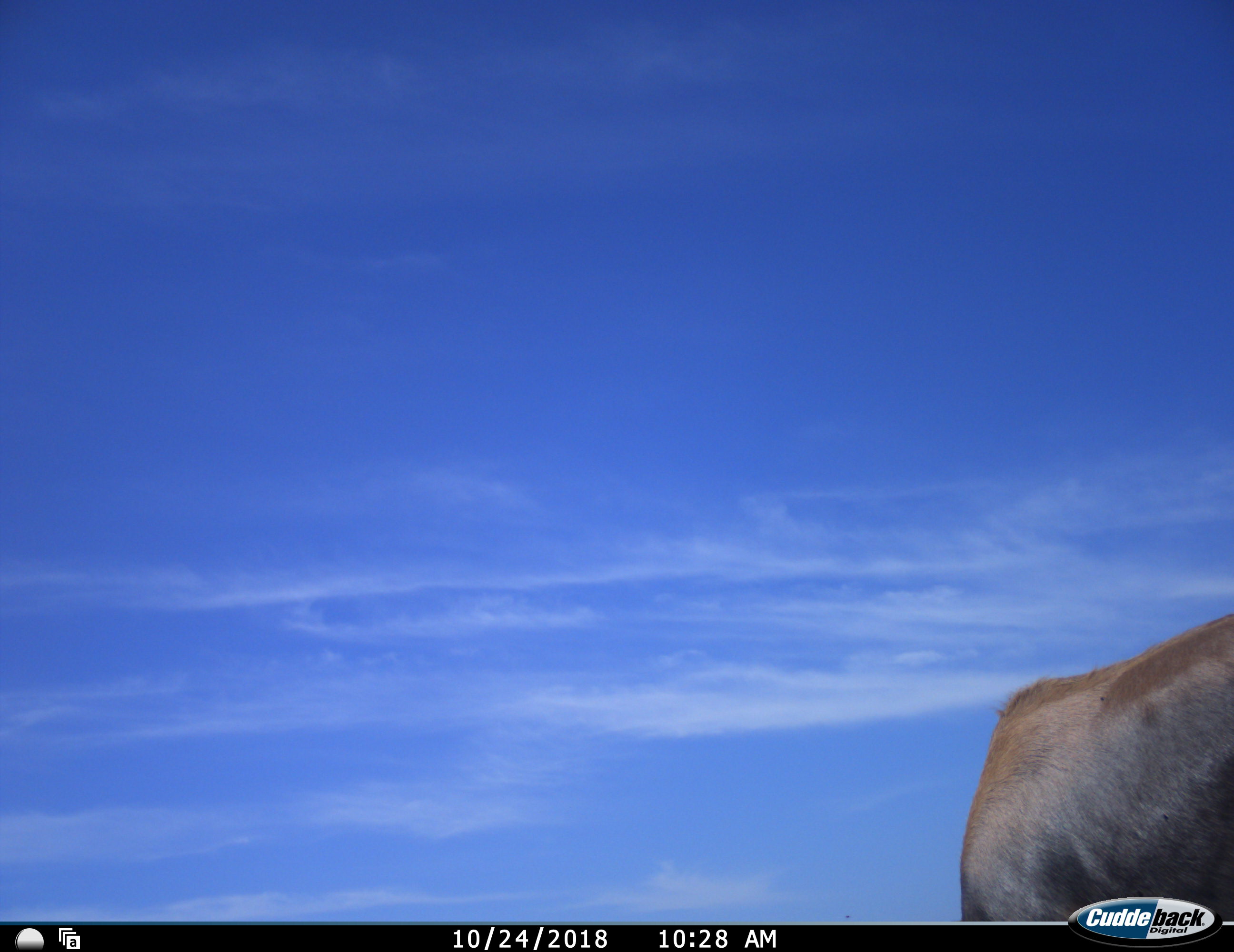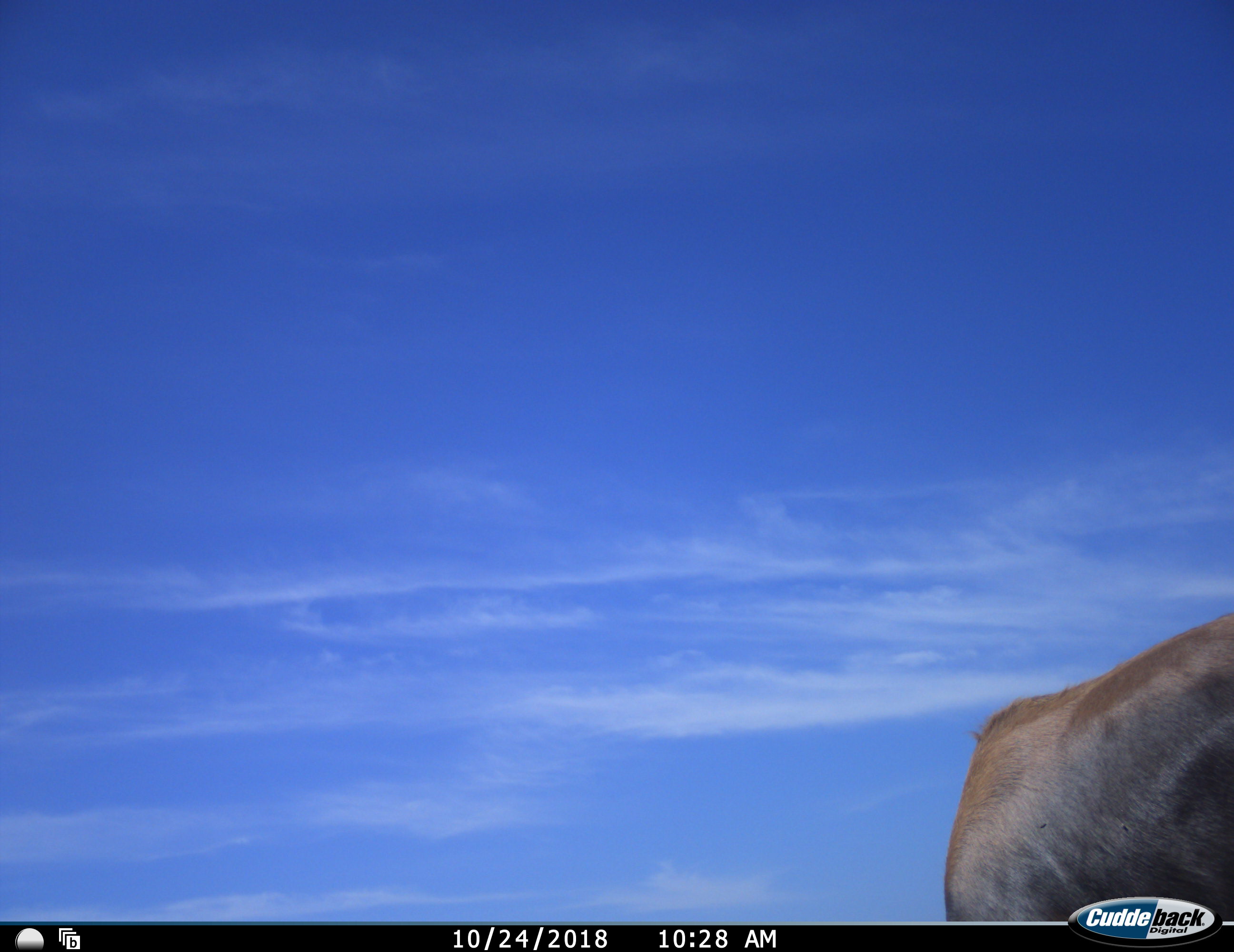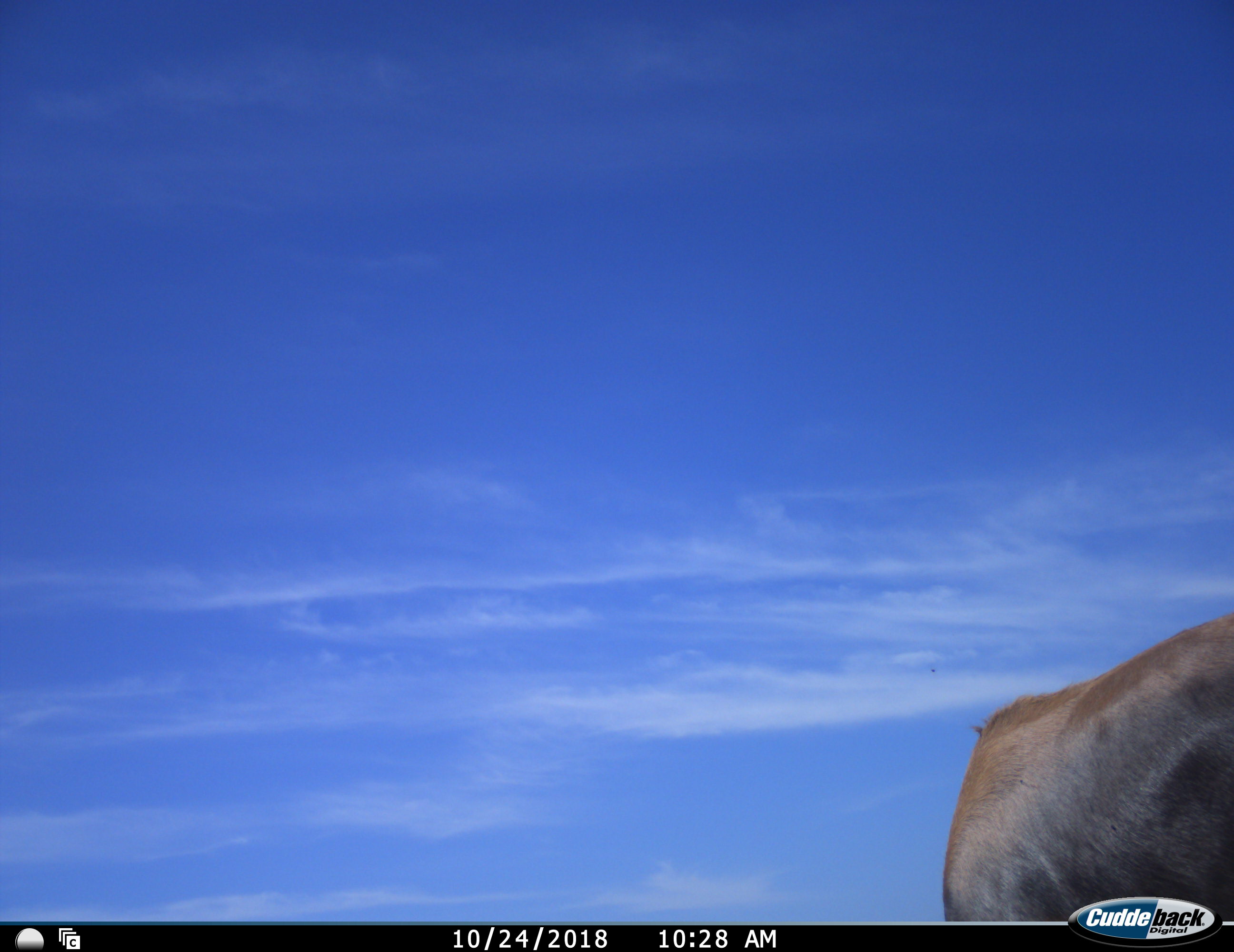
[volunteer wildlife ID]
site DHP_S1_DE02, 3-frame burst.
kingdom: Animalia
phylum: Chordata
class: Mammalia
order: Artiodactyla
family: Bovidae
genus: Damaliscus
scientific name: Damaliscus pygargus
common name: bontebok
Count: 1.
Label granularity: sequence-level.